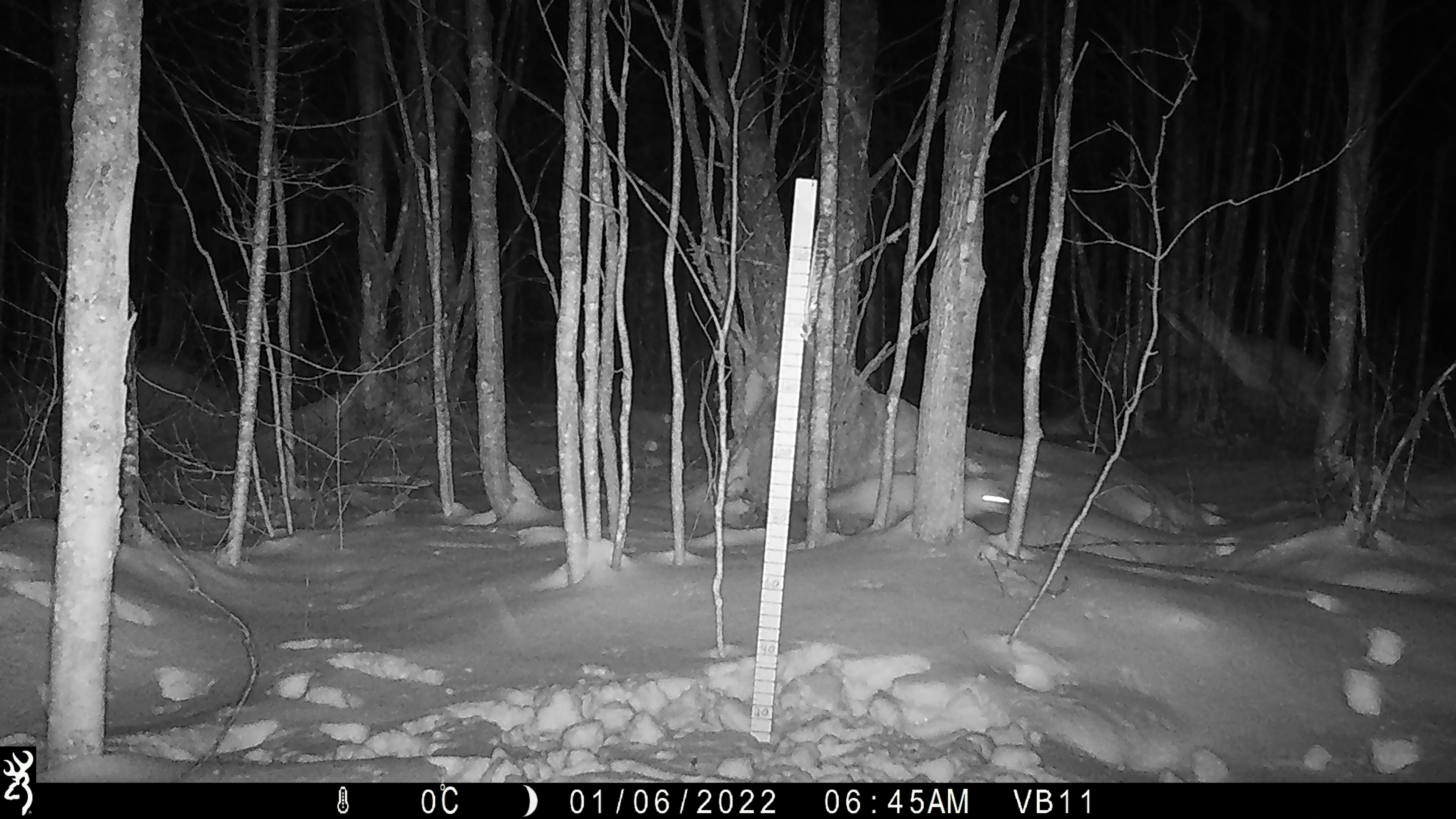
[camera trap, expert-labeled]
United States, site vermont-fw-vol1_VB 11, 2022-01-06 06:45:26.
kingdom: Animalia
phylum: Chordata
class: Mammalia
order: Carnivora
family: Mustelidae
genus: Mustela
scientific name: Mustela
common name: weasel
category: weasel sp.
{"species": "weasel sp. (weasel) (Mustela)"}